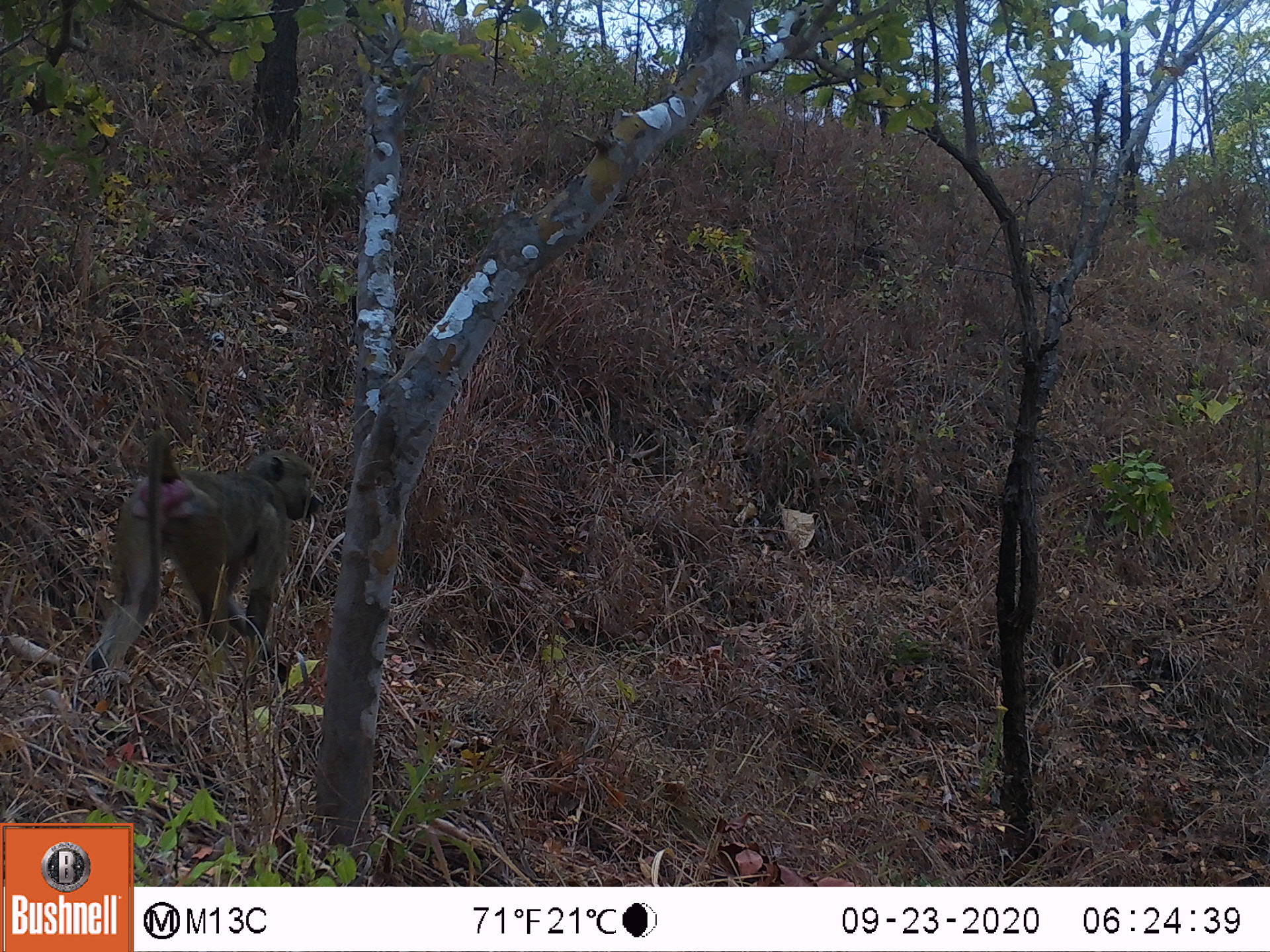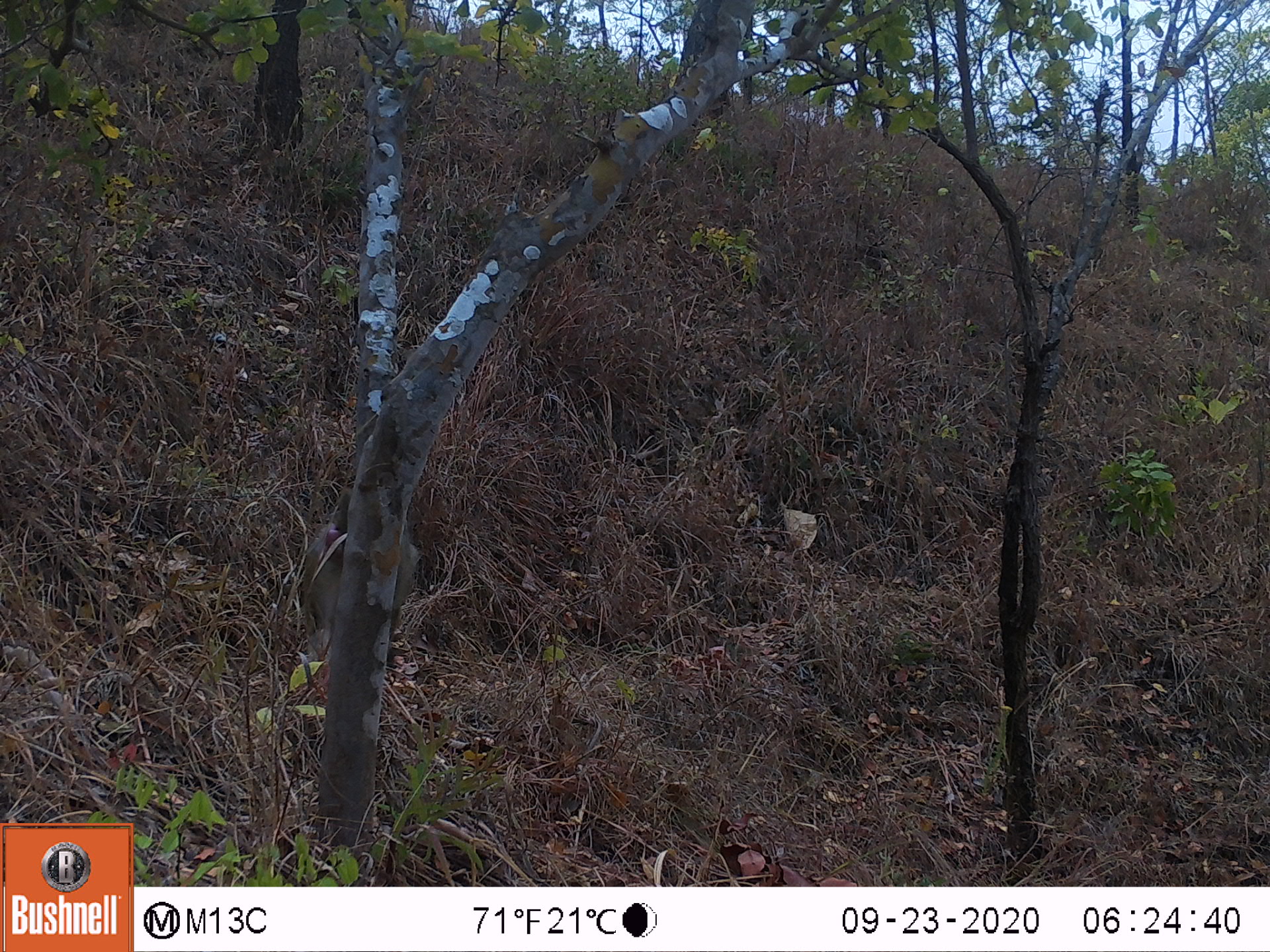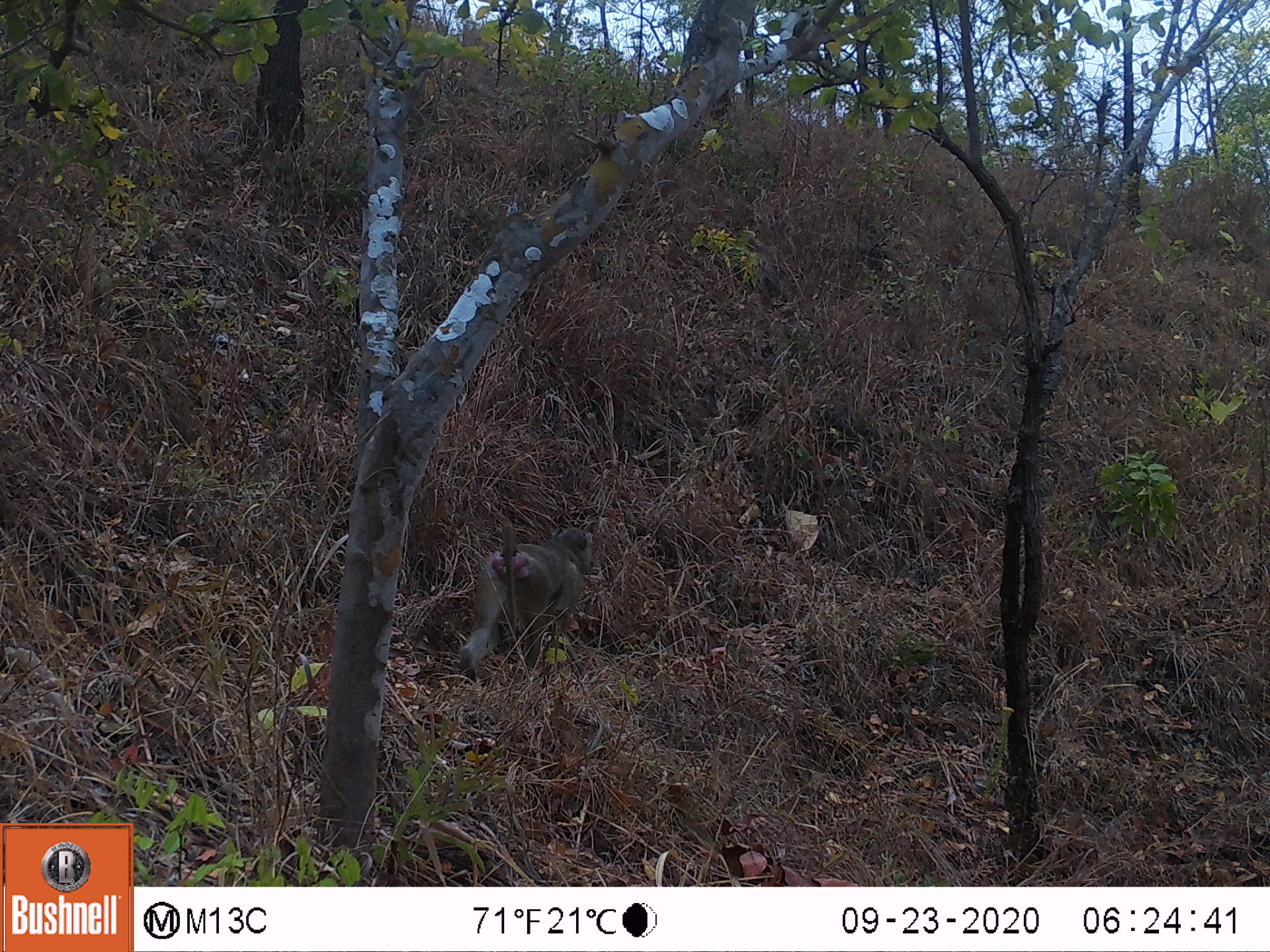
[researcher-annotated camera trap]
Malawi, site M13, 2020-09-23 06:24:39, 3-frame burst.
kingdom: Animalia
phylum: Chordata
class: Mammalia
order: Primates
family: Cercopithecidae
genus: Papio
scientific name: Papio cynocephalus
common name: yellow baboon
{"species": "yellow baboon (Papio cynocephalus)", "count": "1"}